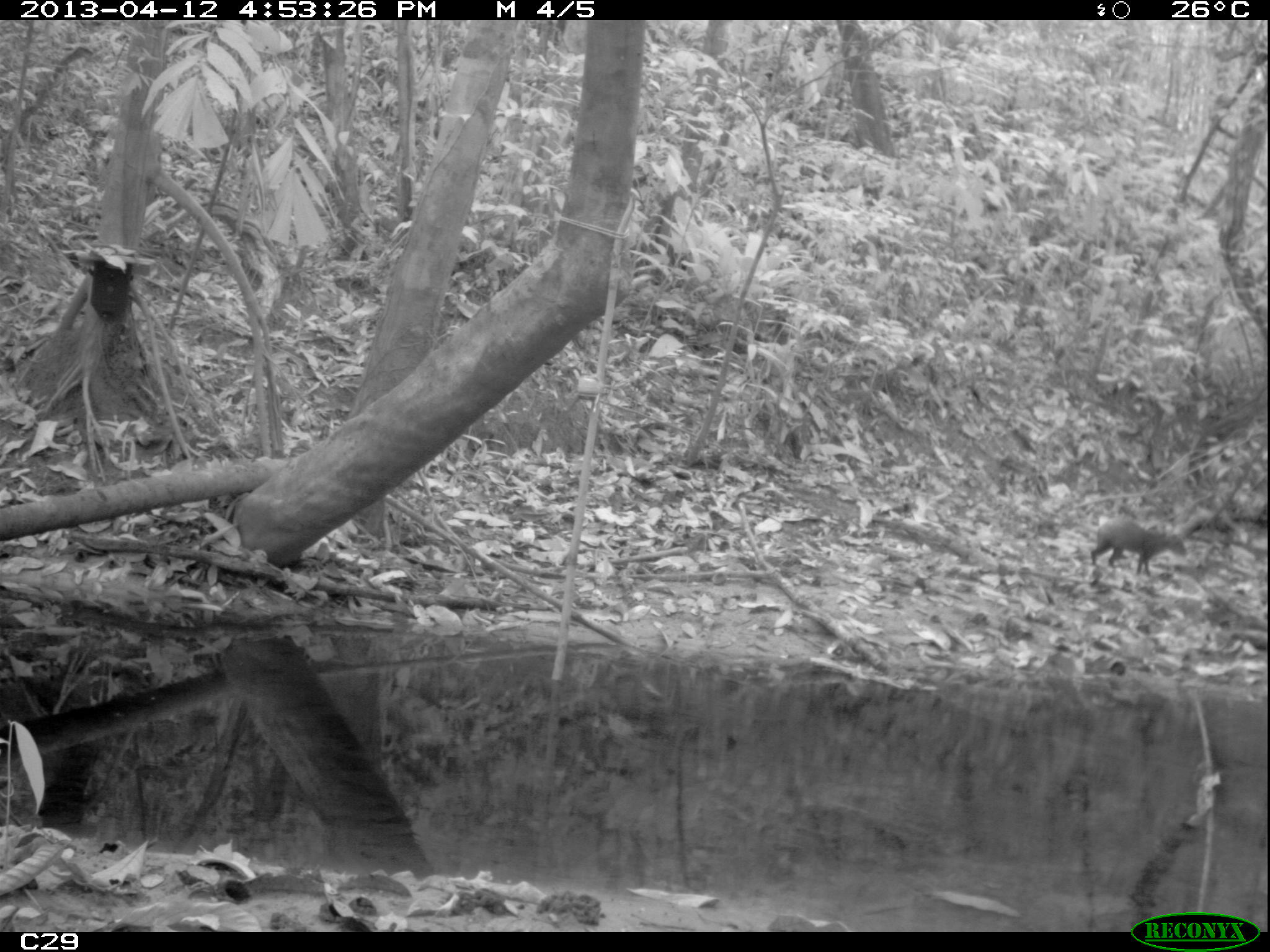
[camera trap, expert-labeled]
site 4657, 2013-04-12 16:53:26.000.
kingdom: Animalia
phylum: Chordata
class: Mammalia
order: Rodentia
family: Dasyproctidae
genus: Dasyprocta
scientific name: Dasyprocta leporina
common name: red-rumped agouti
Dasyprocta leporina (red-rumped agouti), count 1, age adult.